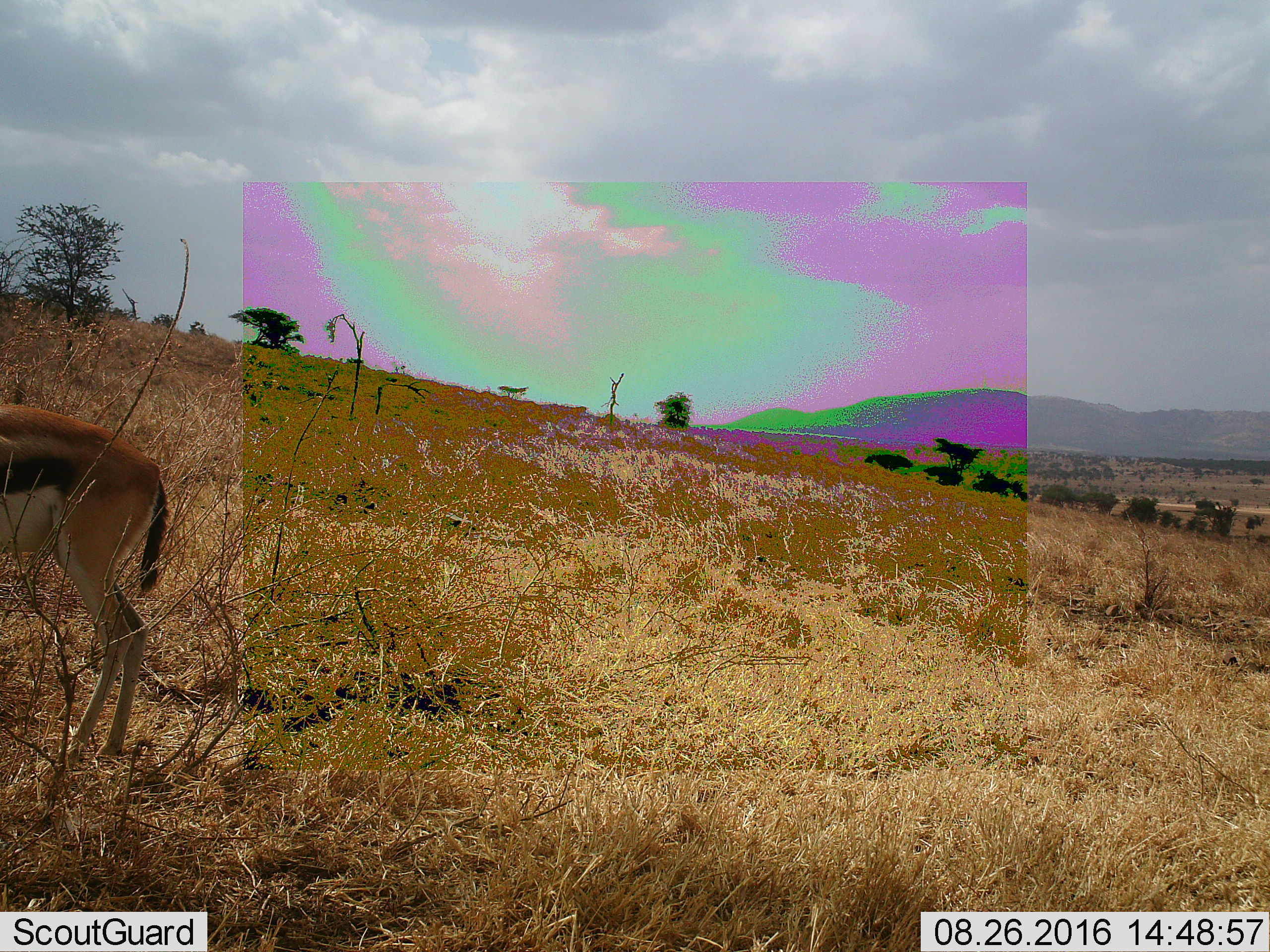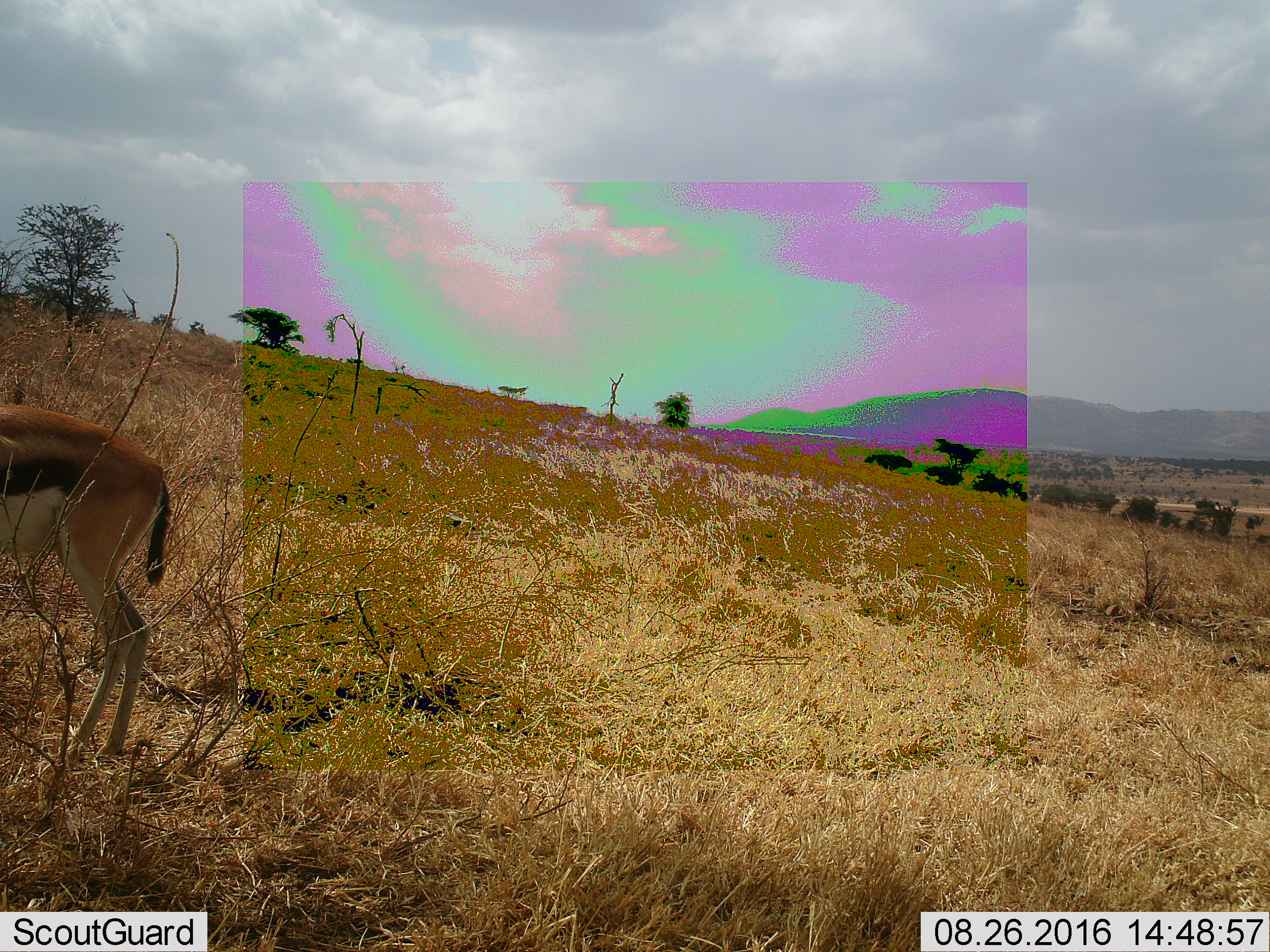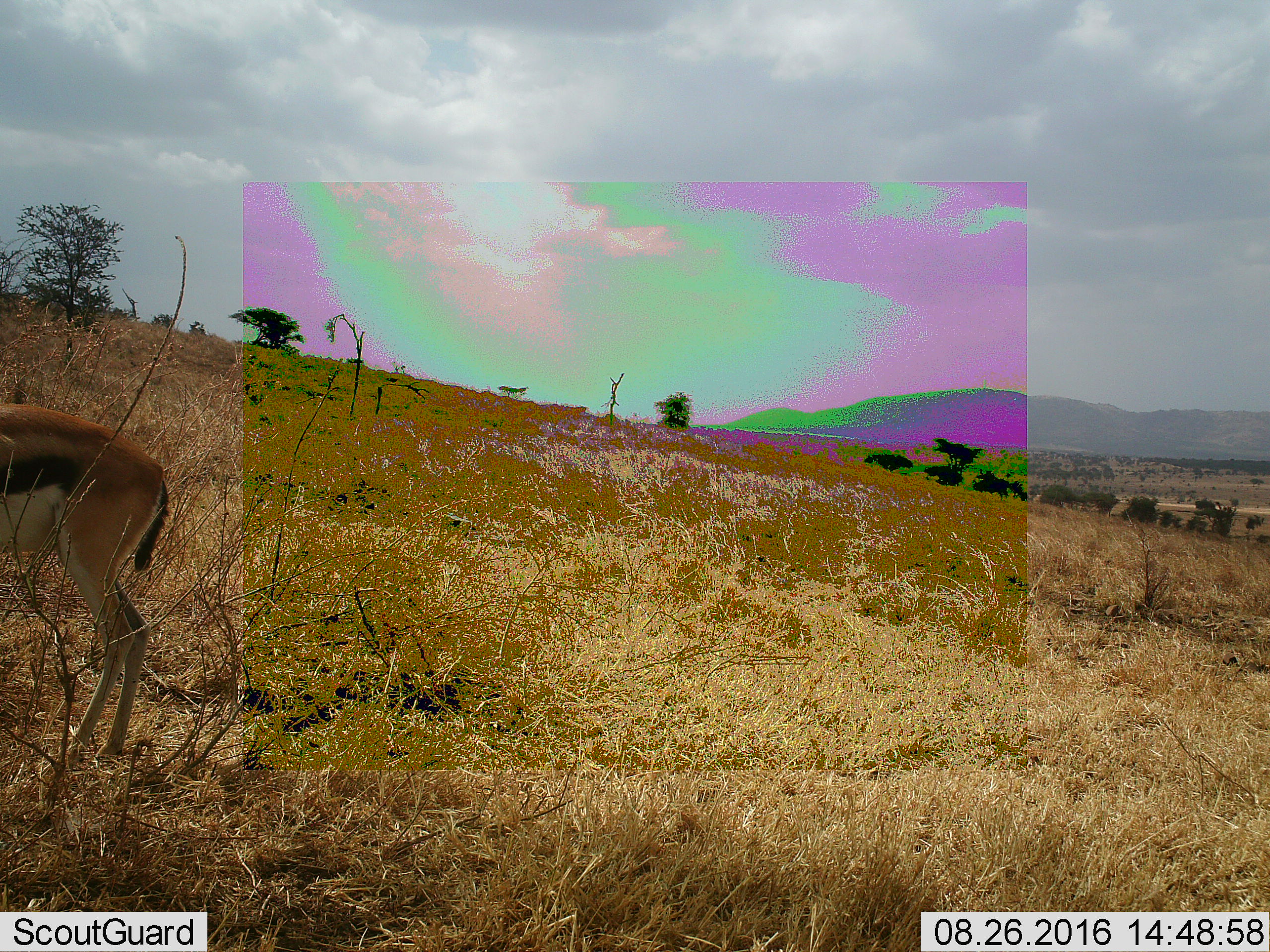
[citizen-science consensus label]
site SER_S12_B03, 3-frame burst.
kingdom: Animalia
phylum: Chordata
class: Mammalia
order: Artiodactyla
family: Bovidae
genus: Eudorcas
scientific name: Eudorcas thomsonii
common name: thomson's gazelle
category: gazellethomsons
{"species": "gazellethomsons (thomson's gazelle) (Eudorcas thomsonii)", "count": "1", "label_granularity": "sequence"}